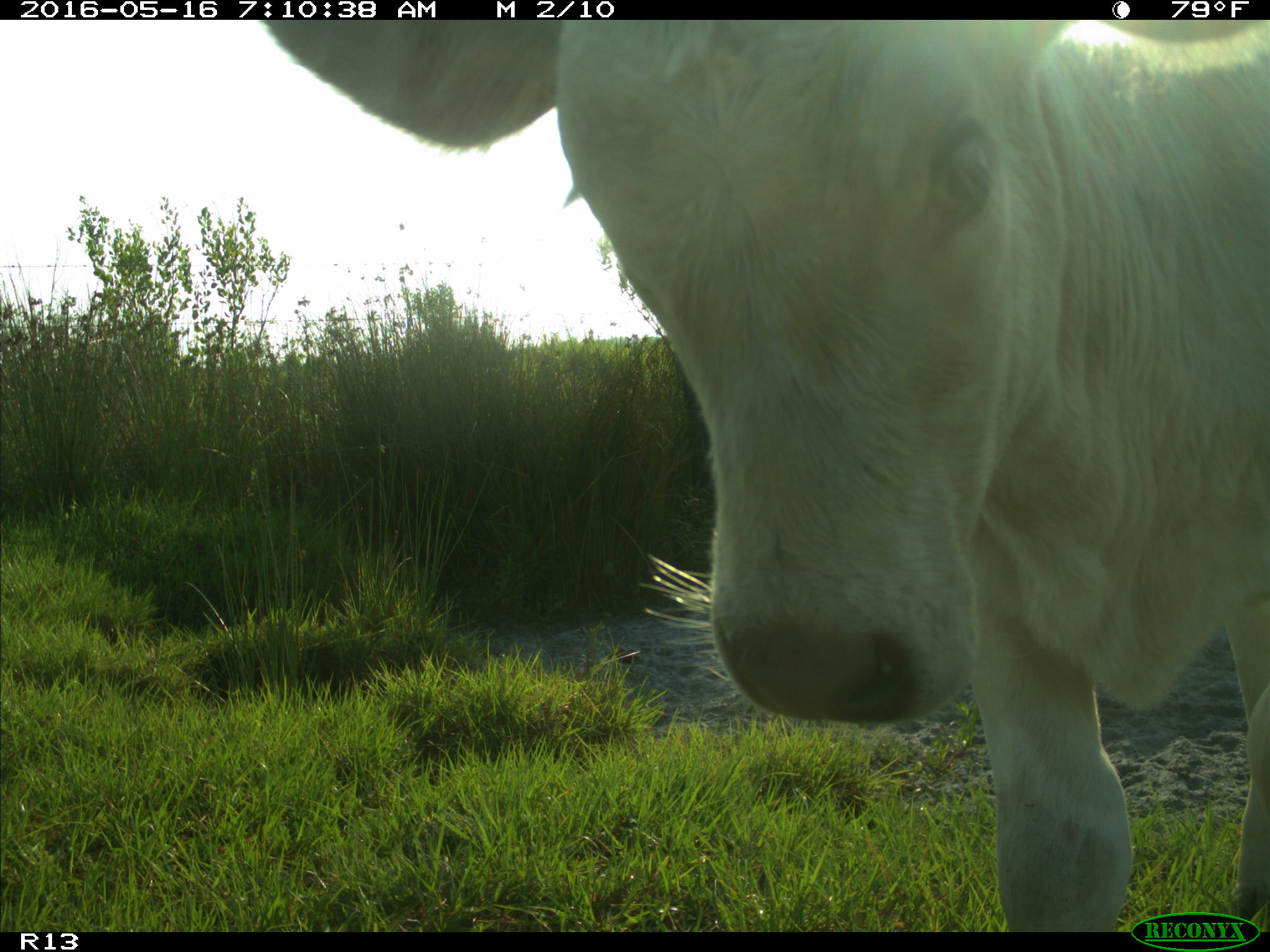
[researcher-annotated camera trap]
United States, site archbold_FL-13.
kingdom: Animalia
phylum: Chordata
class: Mammalia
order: Artiodactyla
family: Bovidae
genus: Bos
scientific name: Bos taurus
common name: domestic cow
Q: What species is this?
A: Bos taurus (domestic cow).